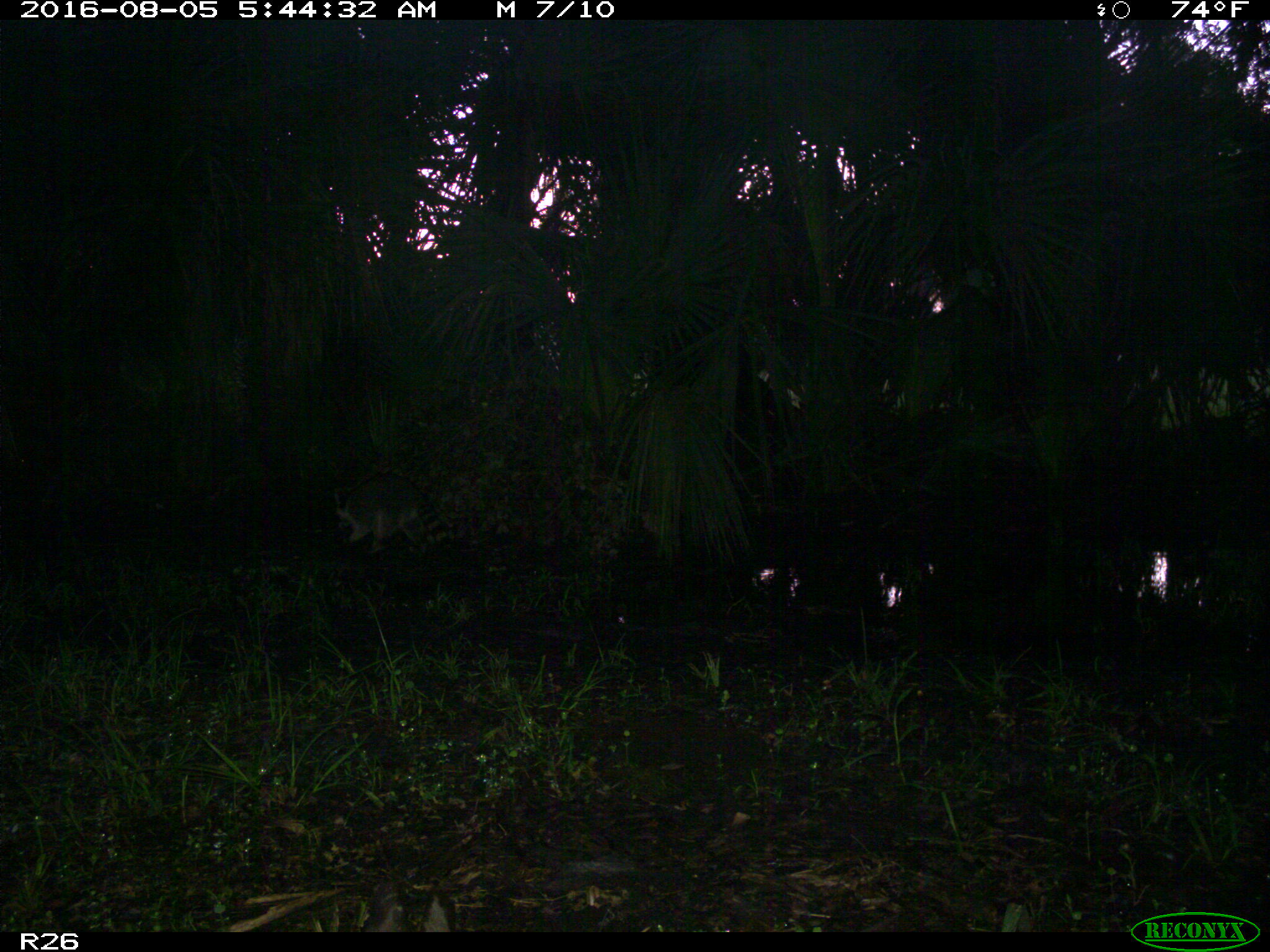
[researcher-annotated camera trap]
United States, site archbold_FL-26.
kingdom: Animalia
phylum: Chordata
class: Mammalia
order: Carnivora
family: Procyonidae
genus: Procyon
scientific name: Procyon lotor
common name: common raccoon